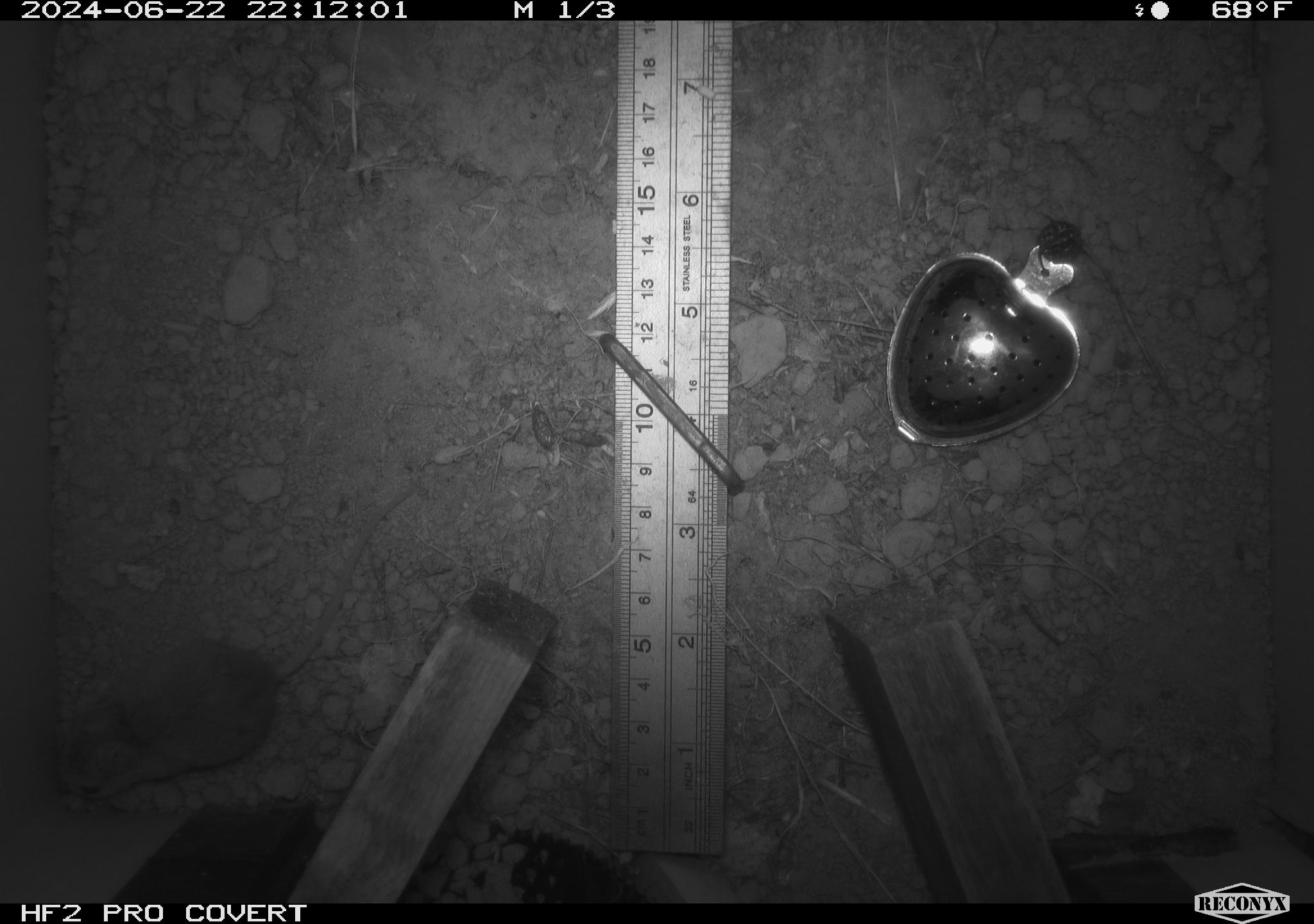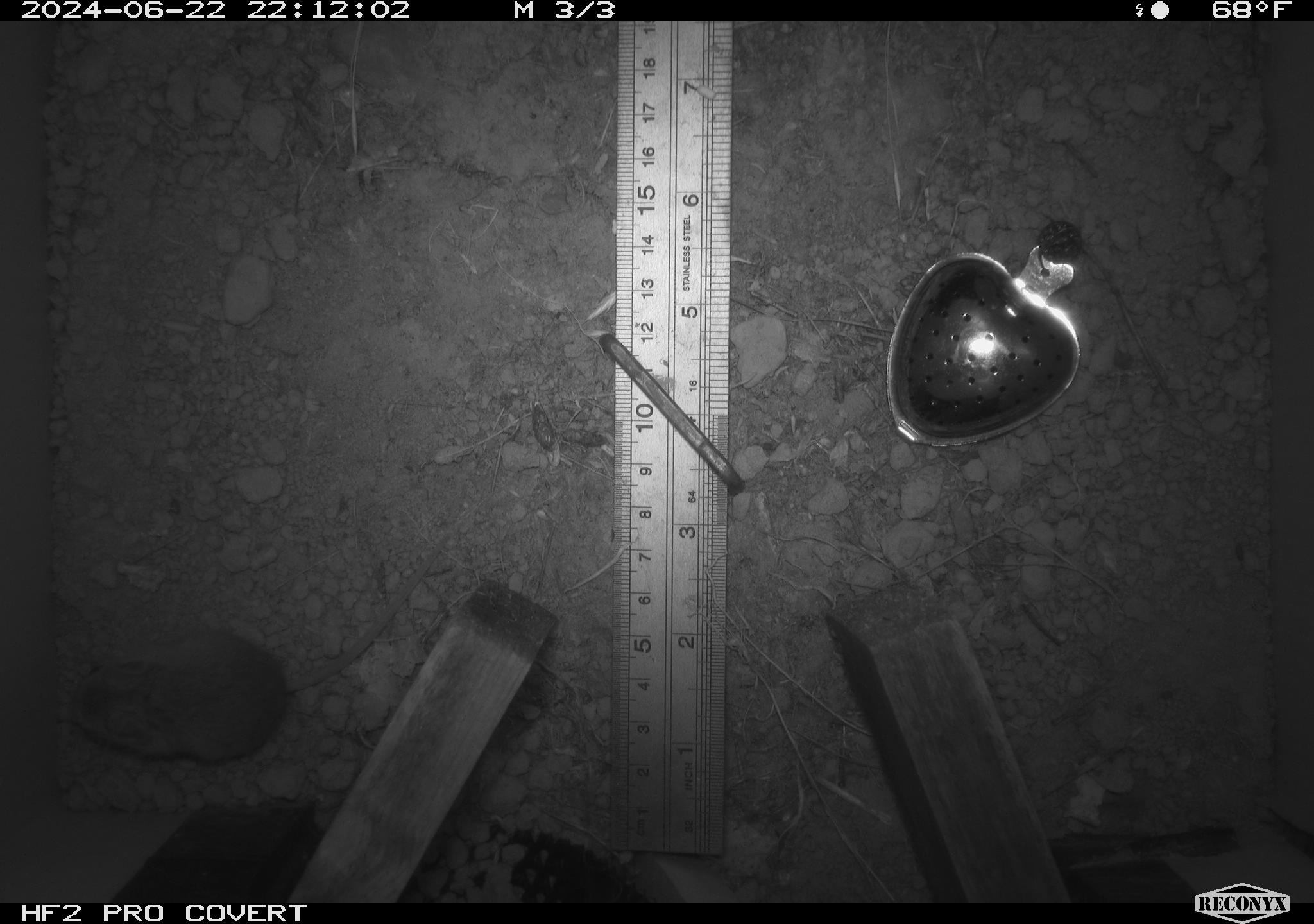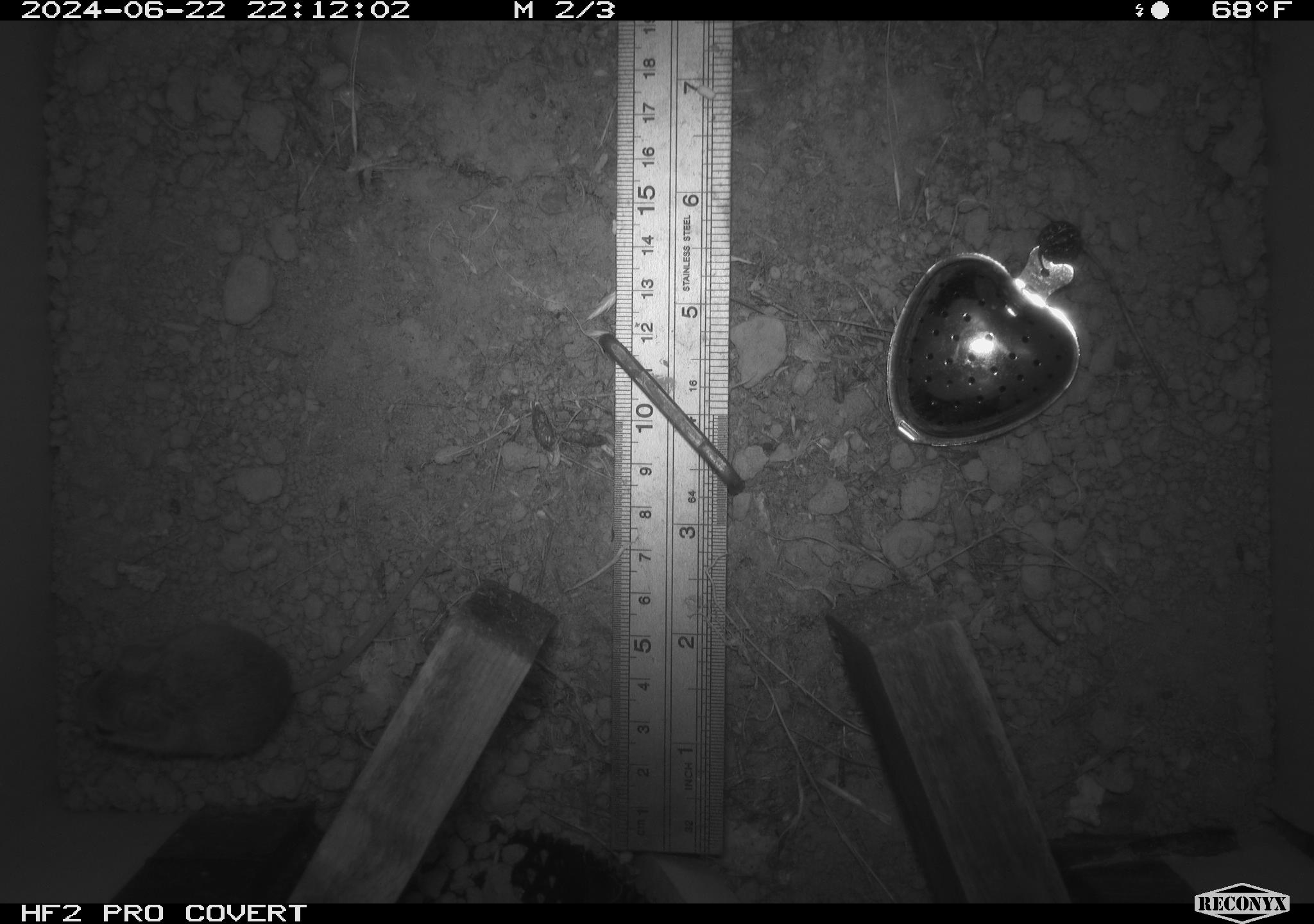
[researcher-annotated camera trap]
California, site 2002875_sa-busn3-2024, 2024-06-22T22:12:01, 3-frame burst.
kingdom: Animalia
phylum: Chordata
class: Mammalia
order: Rodentia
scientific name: Rodentia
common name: mouse species